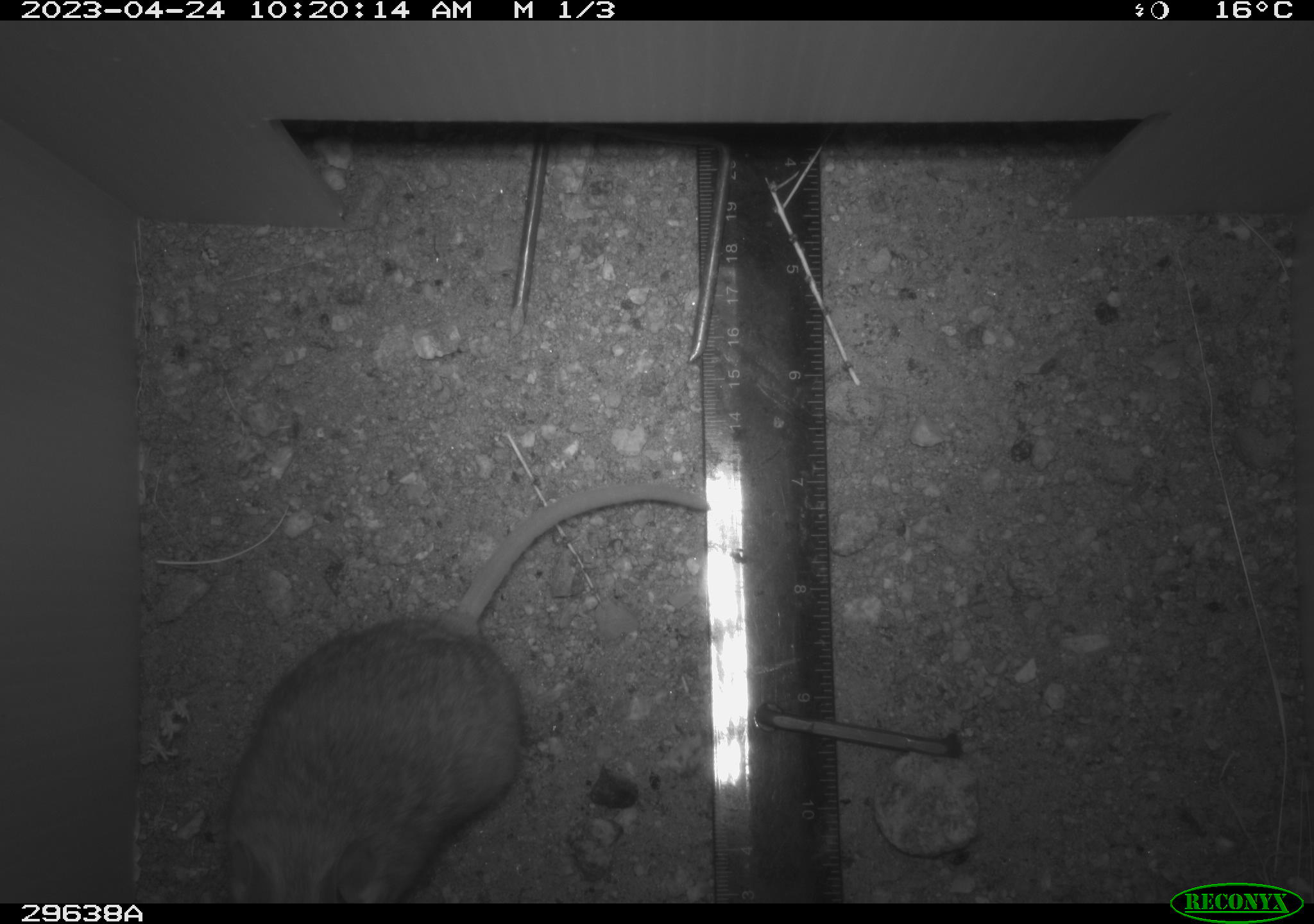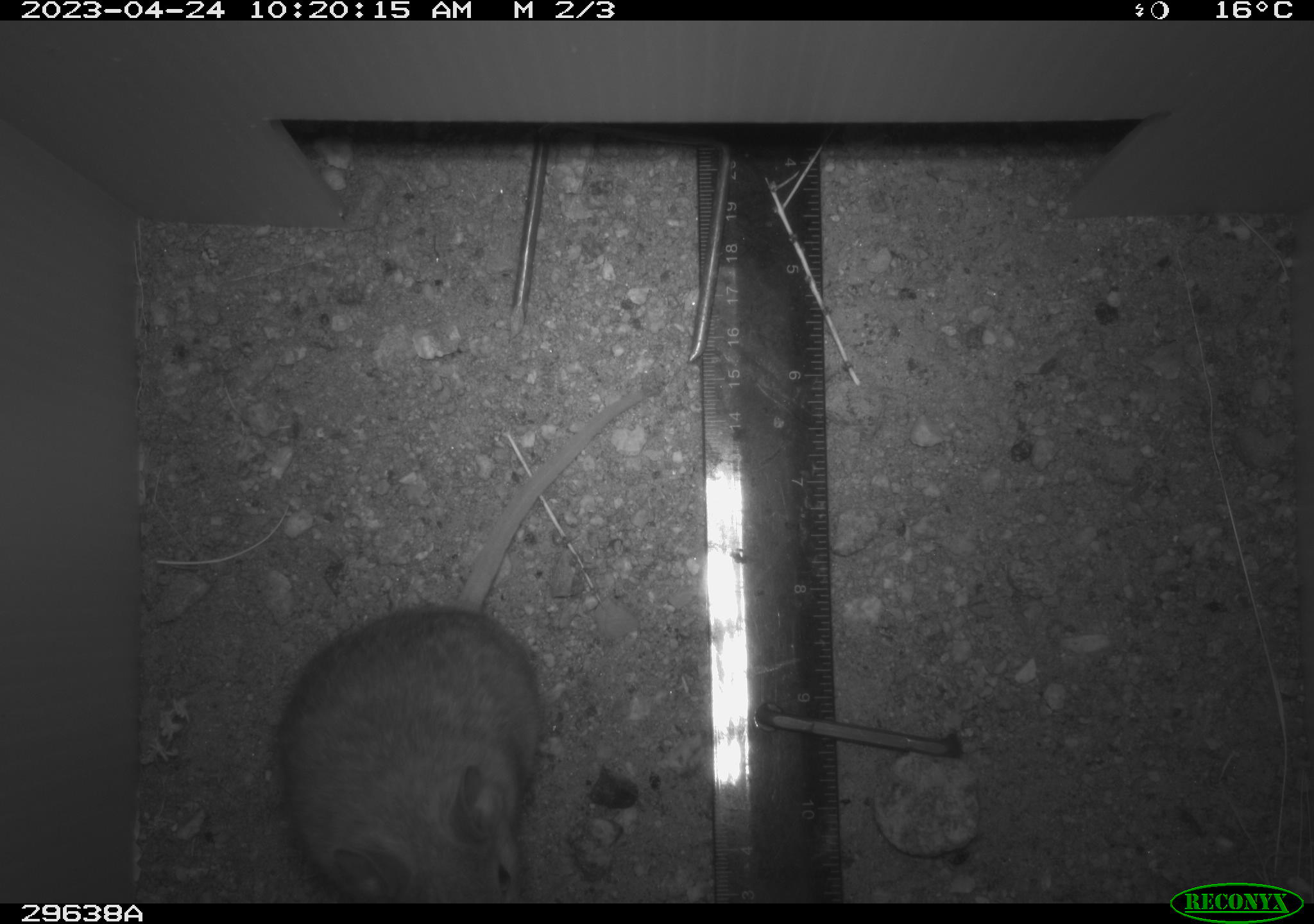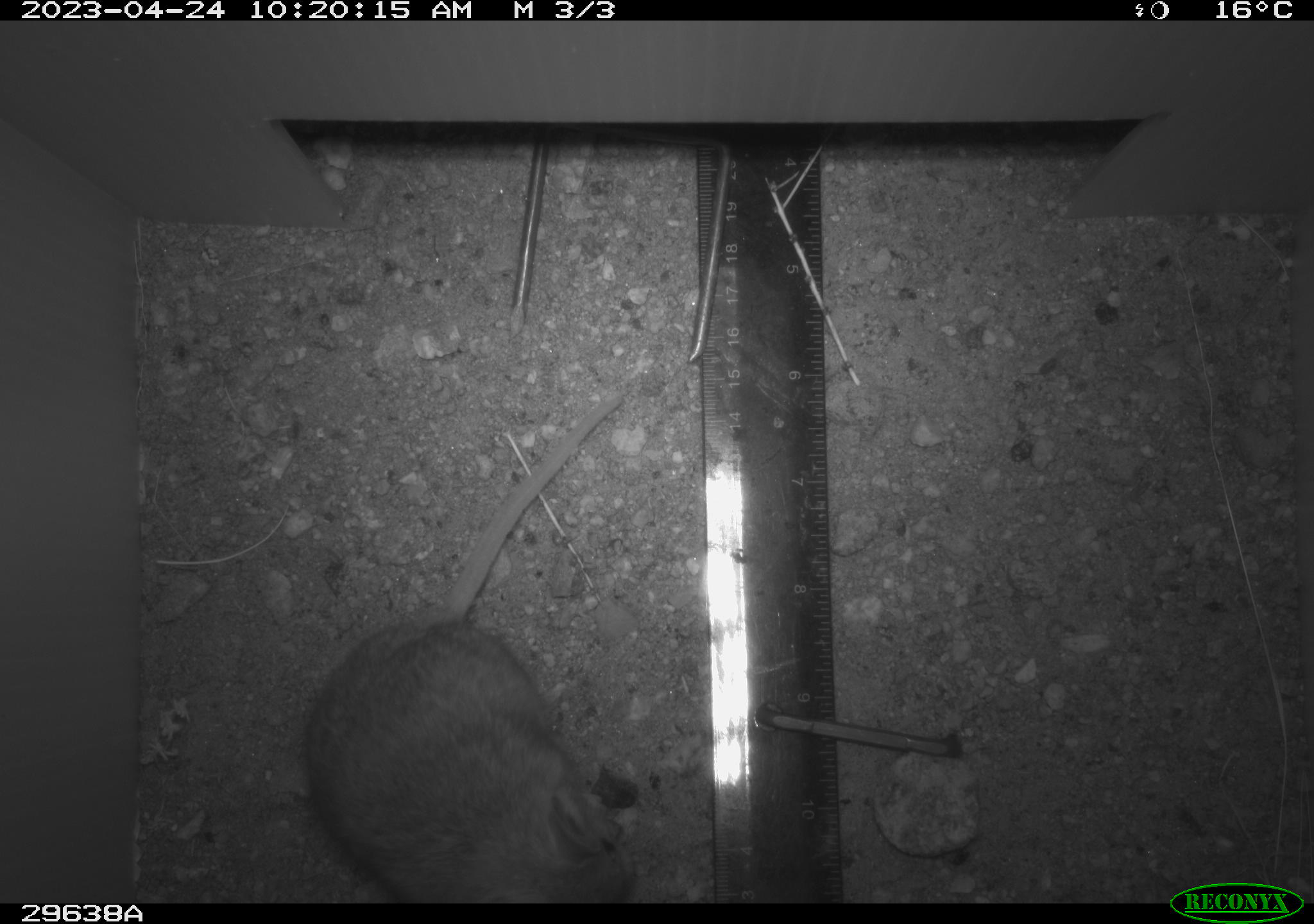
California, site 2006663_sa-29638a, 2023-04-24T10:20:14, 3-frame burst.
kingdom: Animalia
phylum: Chordata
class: Mammalia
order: Rodentia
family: Cricetidae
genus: Neotoma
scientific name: Neotoma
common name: pack rat or woodrat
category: neotoma species